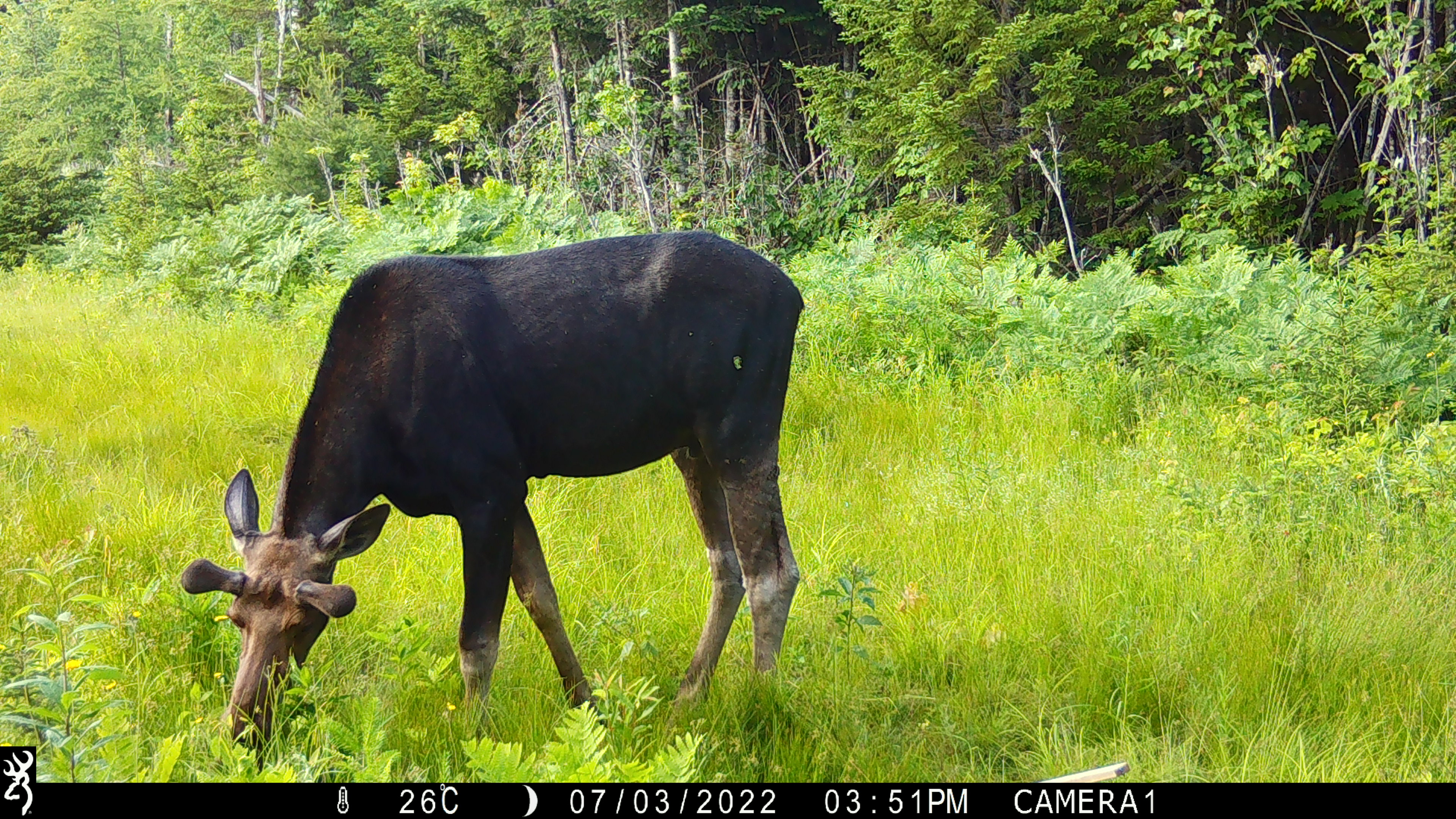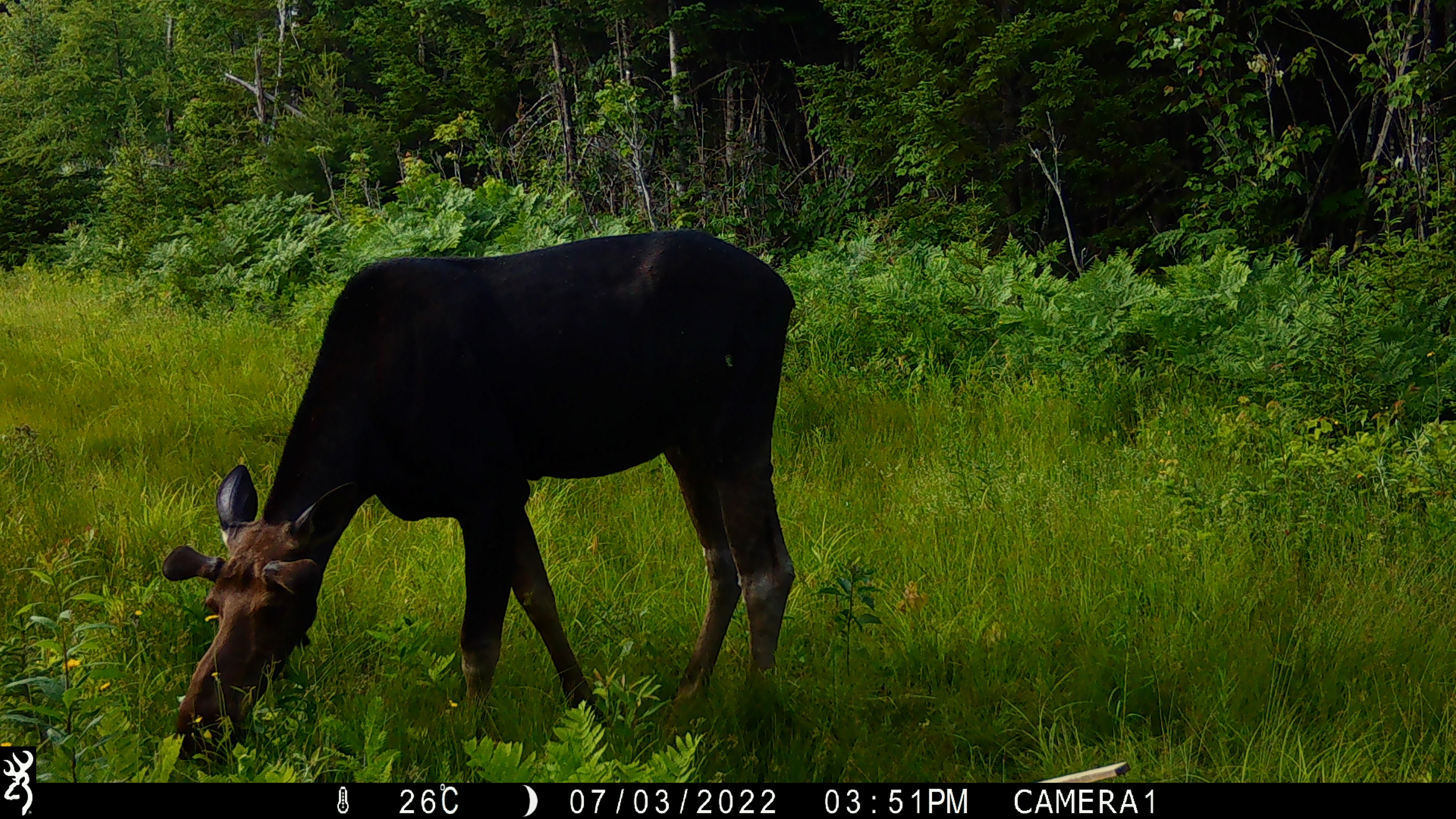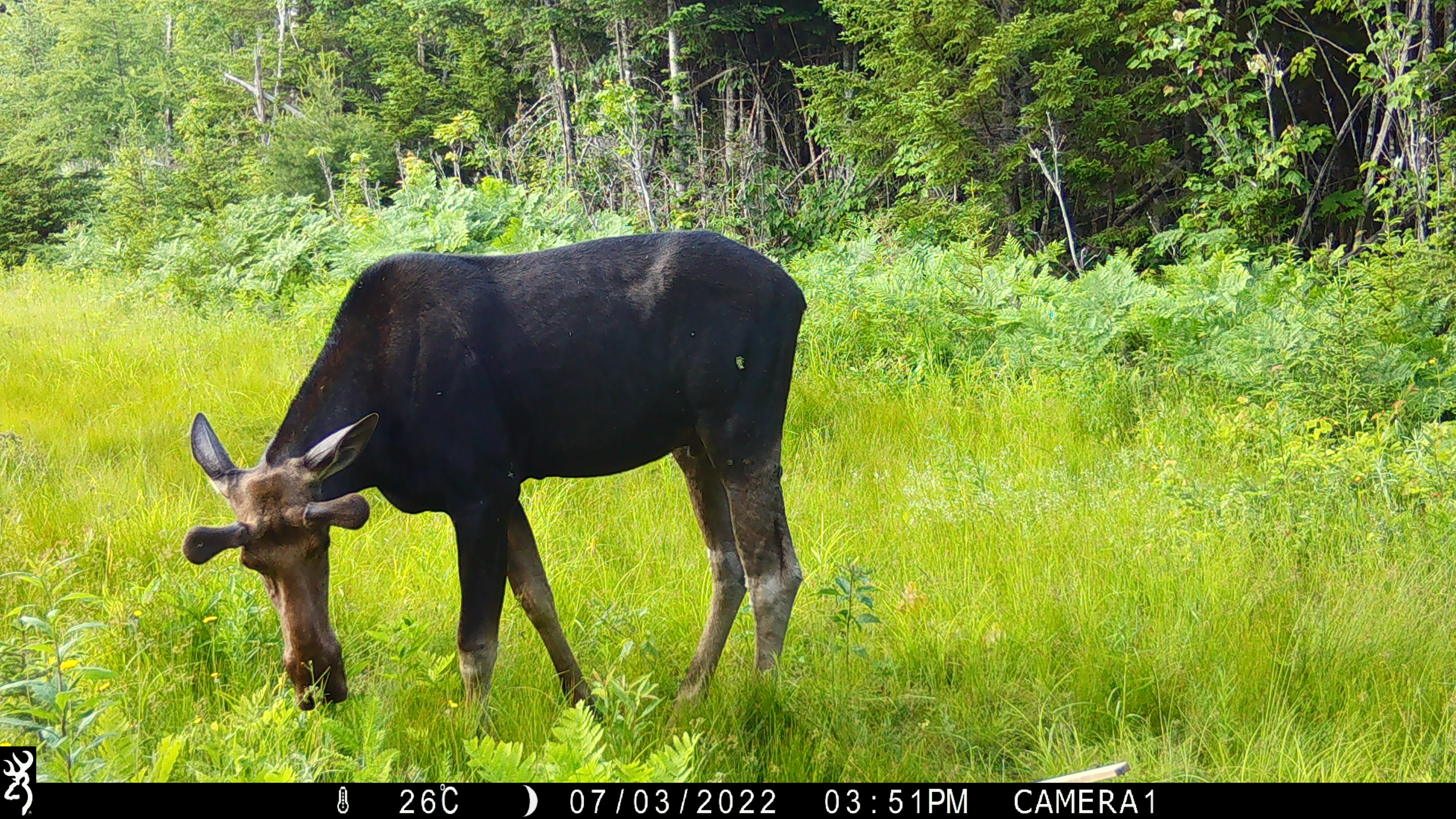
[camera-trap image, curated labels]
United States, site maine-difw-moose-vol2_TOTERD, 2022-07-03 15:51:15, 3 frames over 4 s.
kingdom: Animalia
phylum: Chordata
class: Mammalia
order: Artiodactyla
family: Cervidae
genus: Alces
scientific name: Alces alces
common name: moose